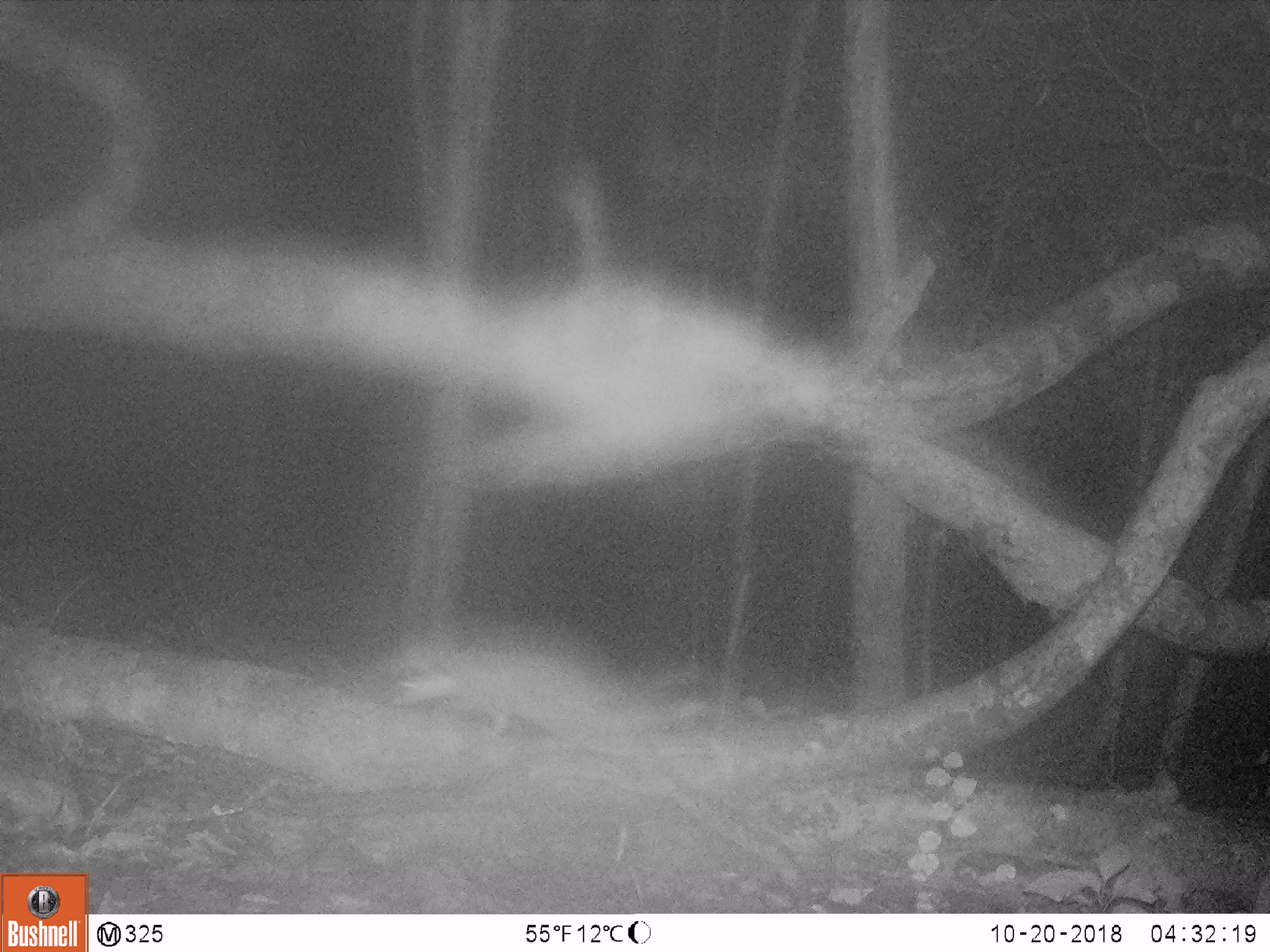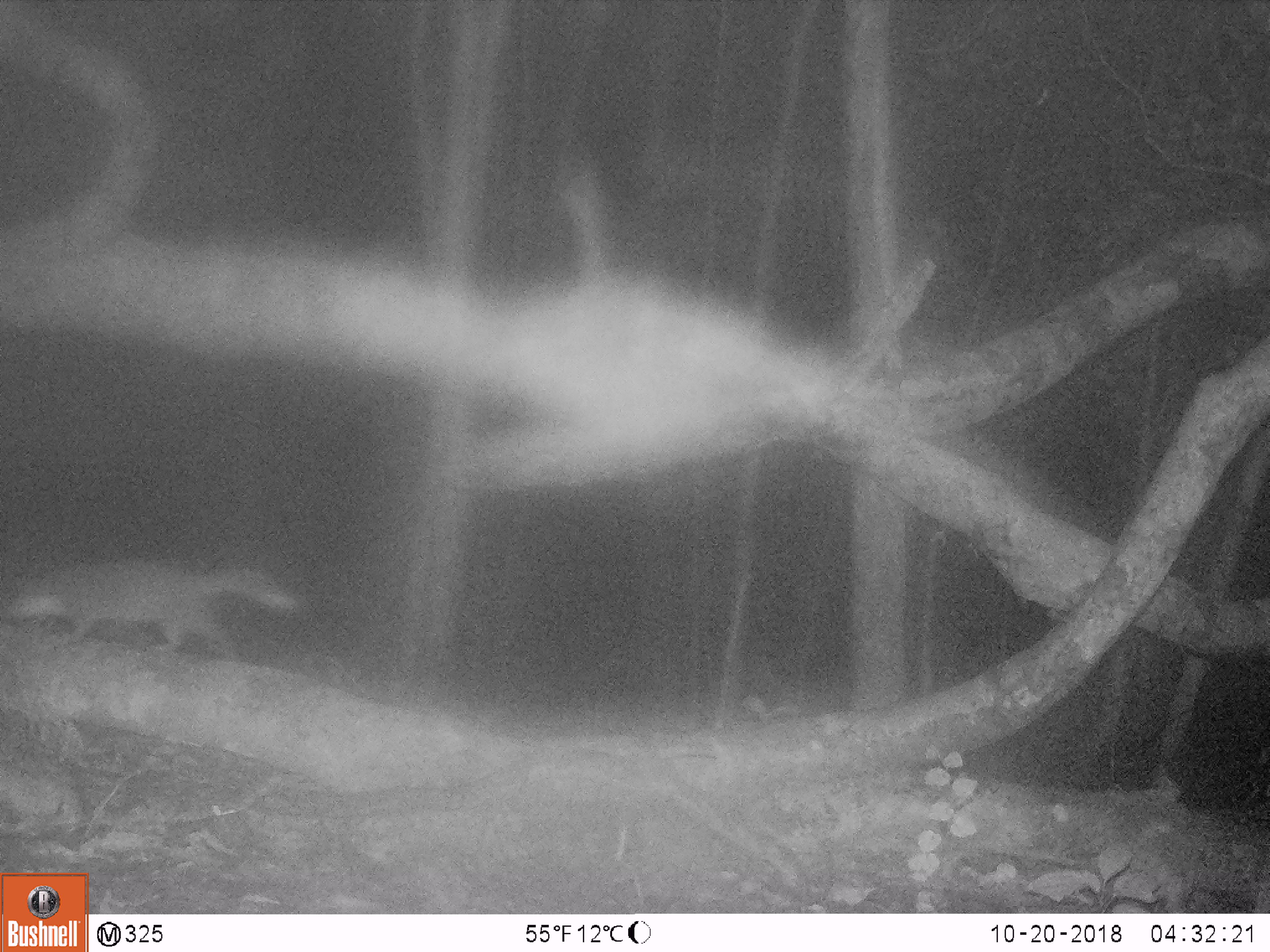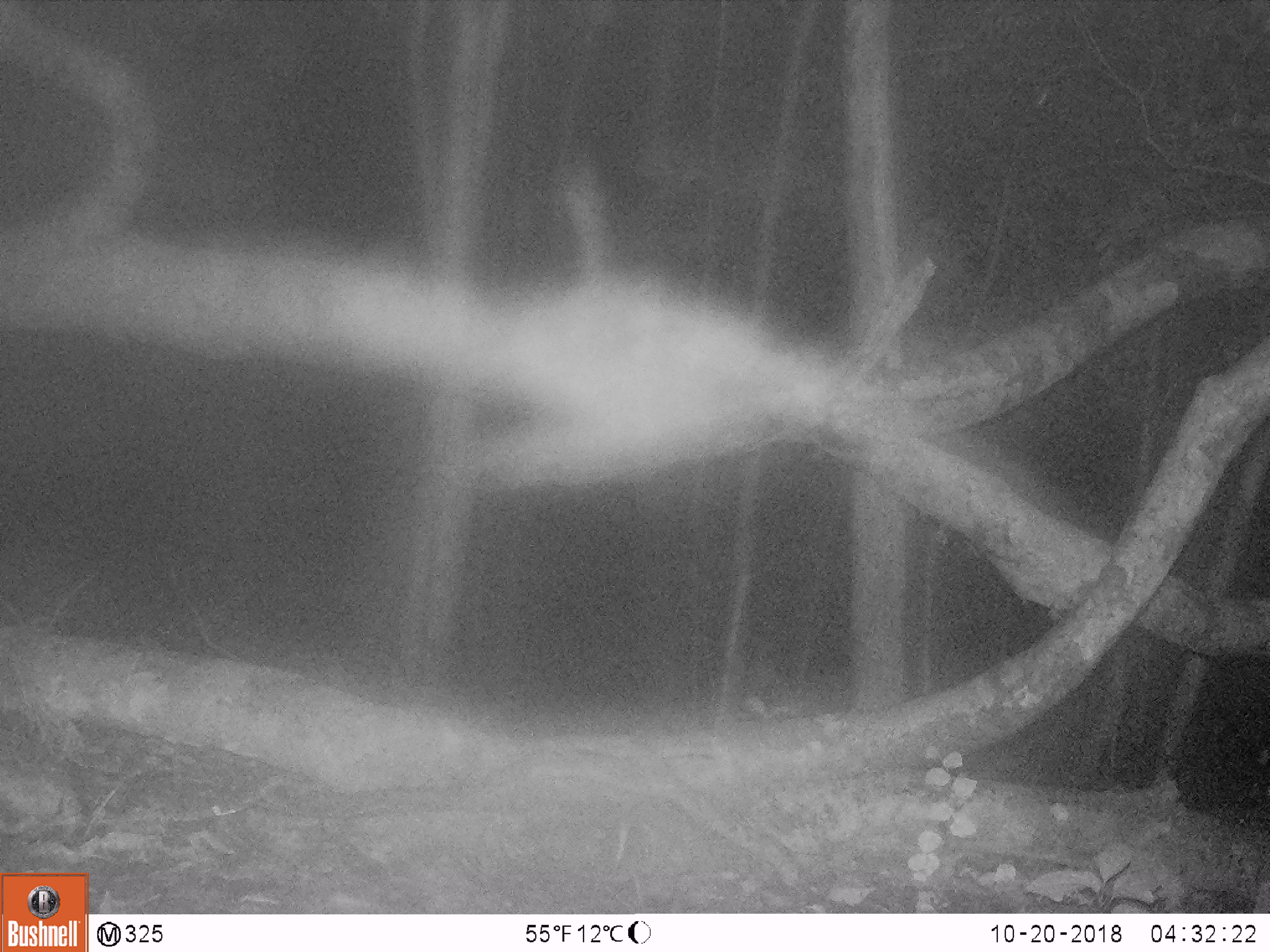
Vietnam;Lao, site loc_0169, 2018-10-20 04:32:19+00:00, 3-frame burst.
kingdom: Animalia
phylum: Chordata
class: Mammalia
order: Carnivora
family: Mustelidae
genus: Melogale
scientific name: Melogale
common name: ferret badger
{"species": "ferret badger (Melogale)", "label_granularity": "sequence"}